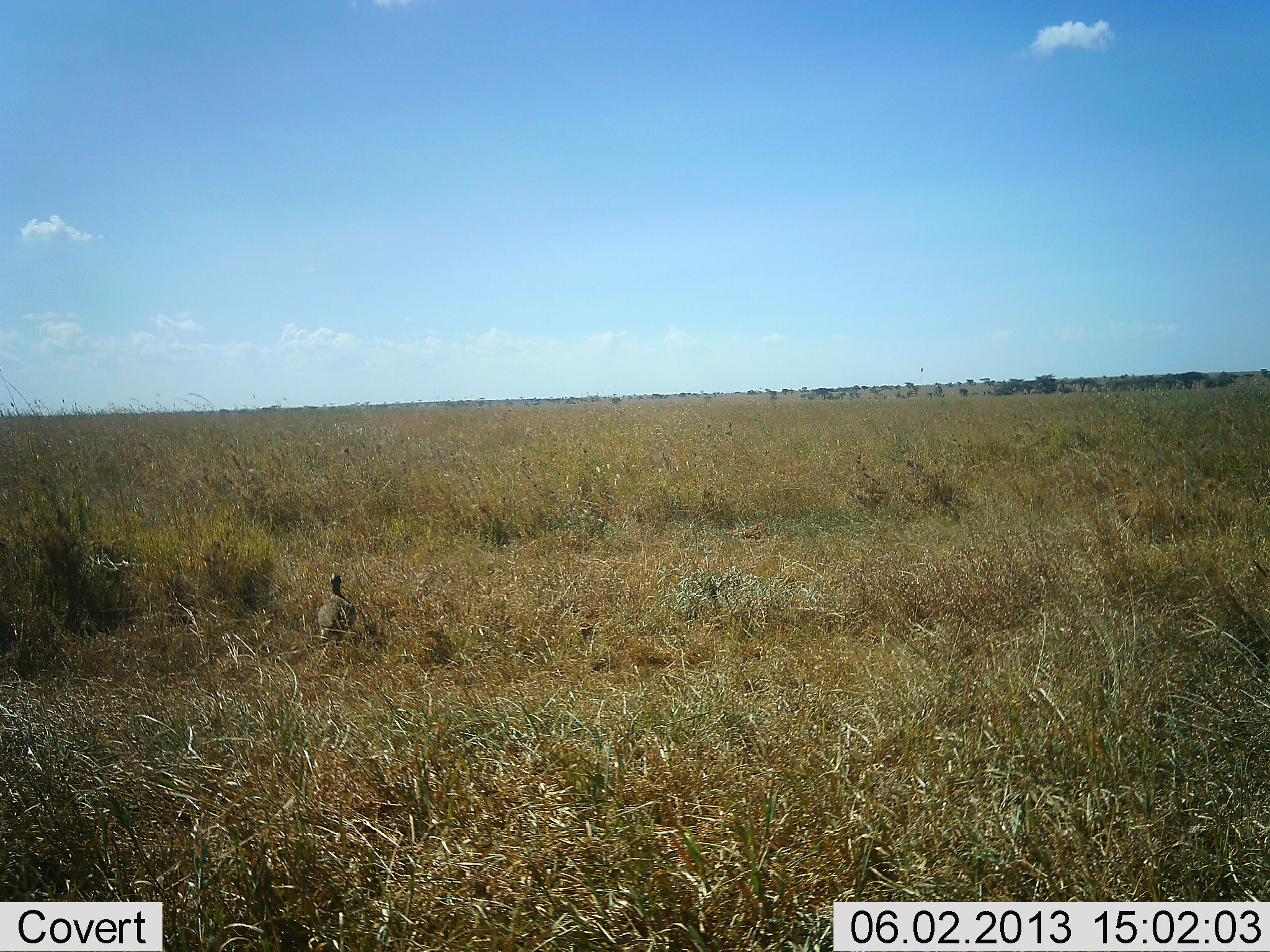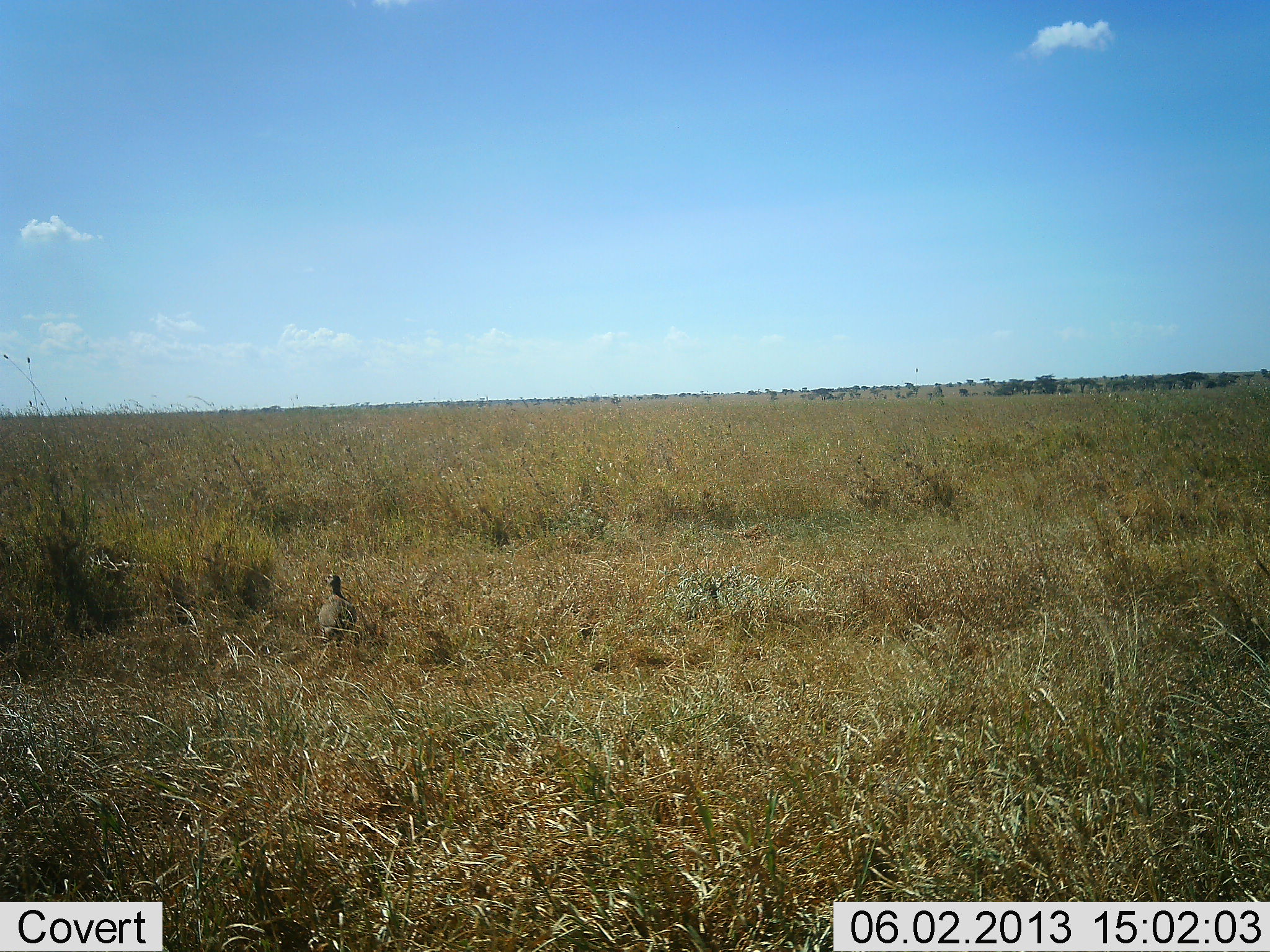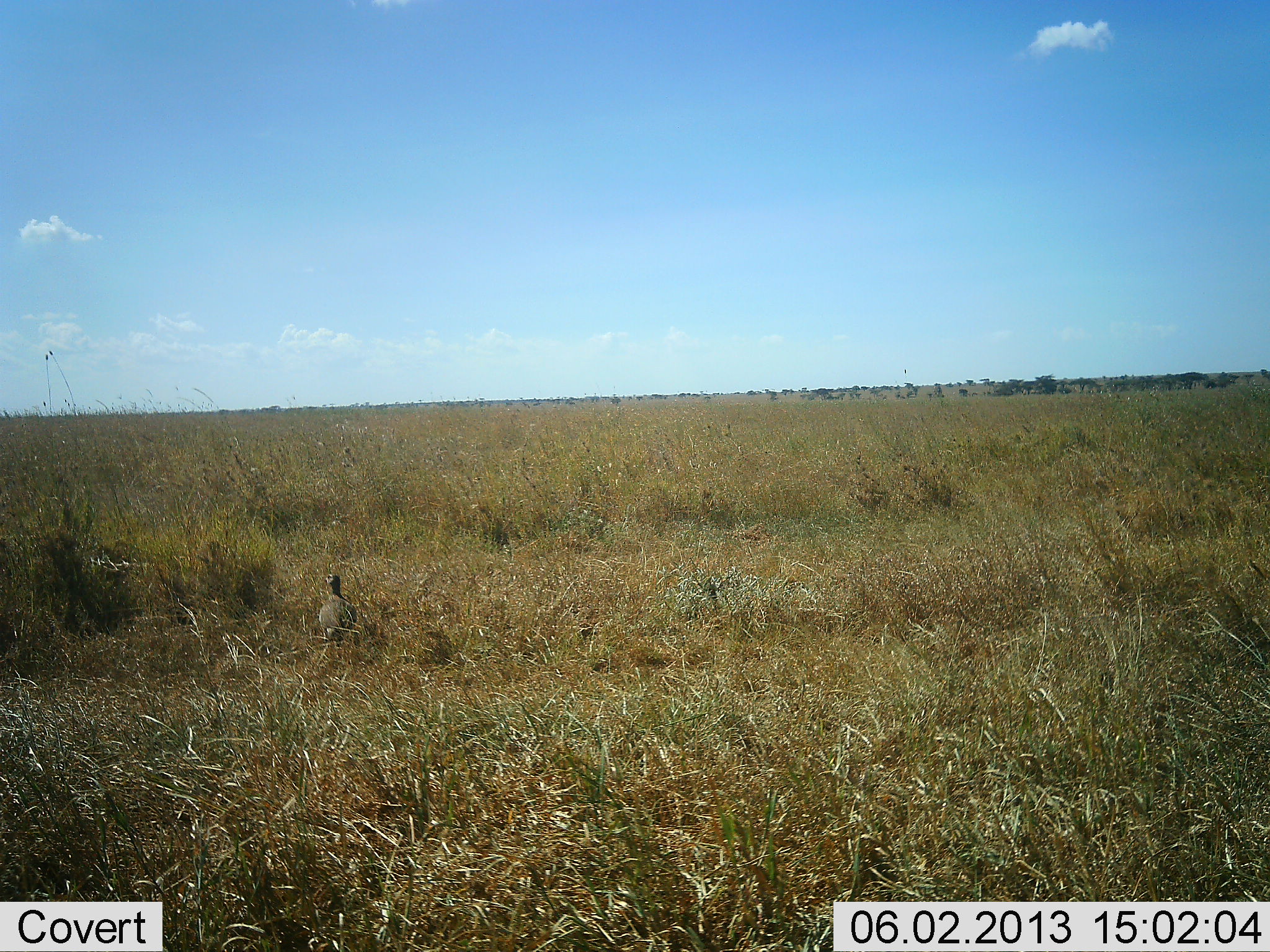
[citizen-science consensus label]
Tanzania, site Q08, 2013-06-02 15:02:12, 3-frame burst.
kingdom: Animalia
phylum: Chordata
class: Aves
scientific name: Aves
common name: bird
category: otherbird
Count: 1.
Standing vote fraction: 100%.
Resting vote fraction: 0%.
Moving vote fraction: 6%.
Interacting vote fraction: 0%.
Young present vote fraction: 0%.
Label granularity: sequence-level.